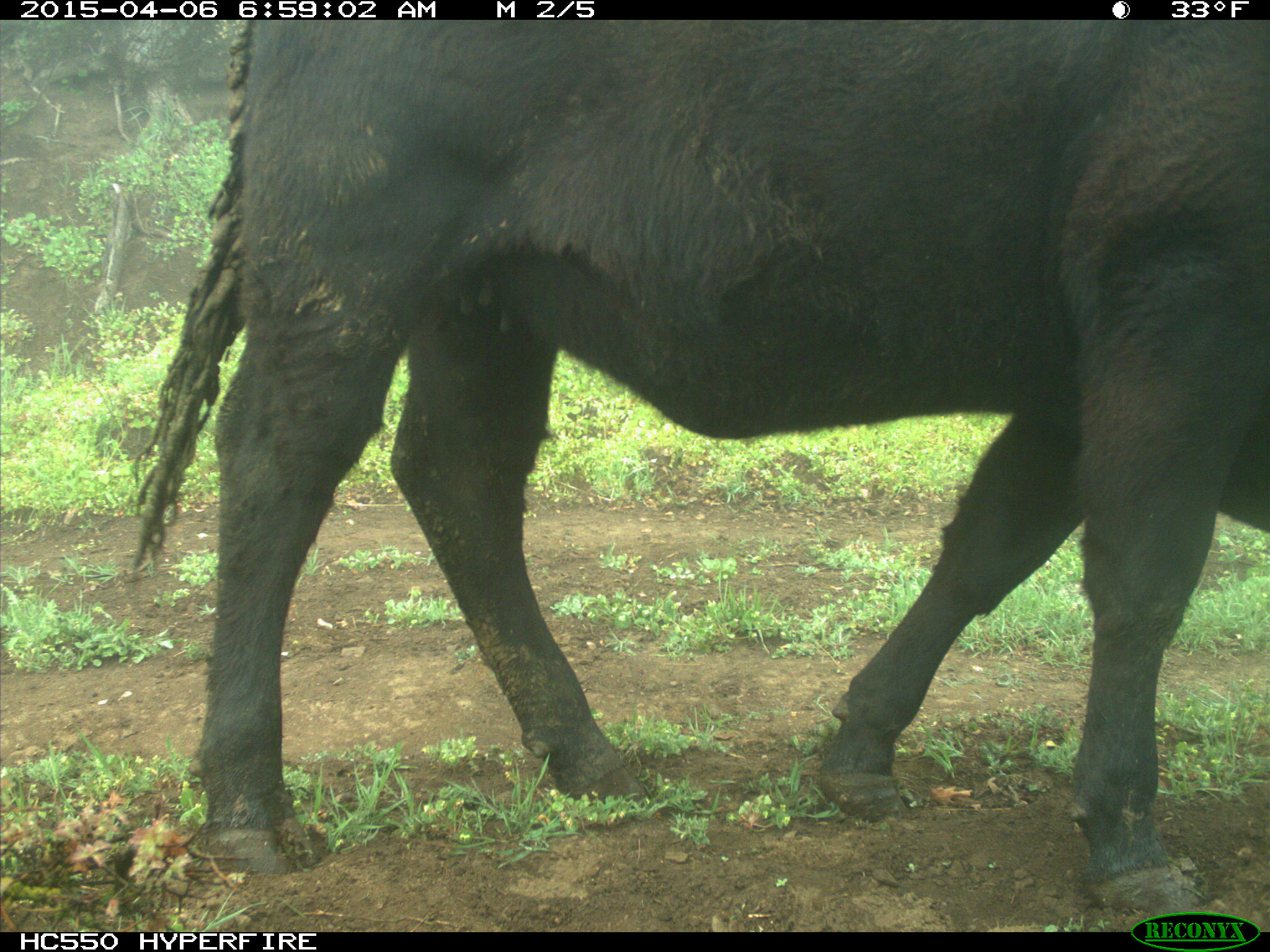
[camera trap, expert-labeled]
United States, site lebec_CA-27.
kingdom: Animalia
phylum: Chordata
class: Mammalia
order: Artiodactyla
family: Bovidae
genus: Bos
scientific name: Bos taurus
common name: domestic cow